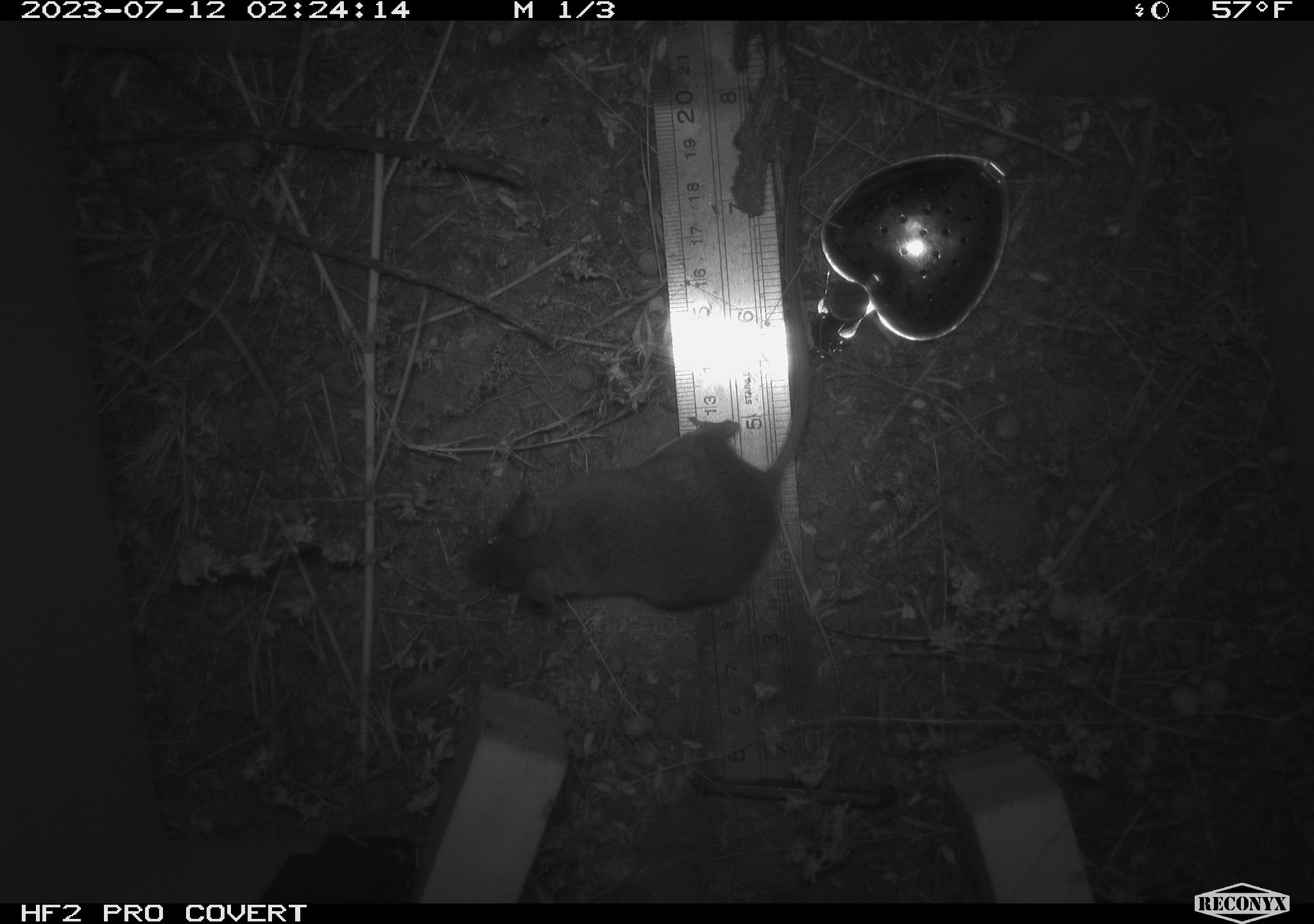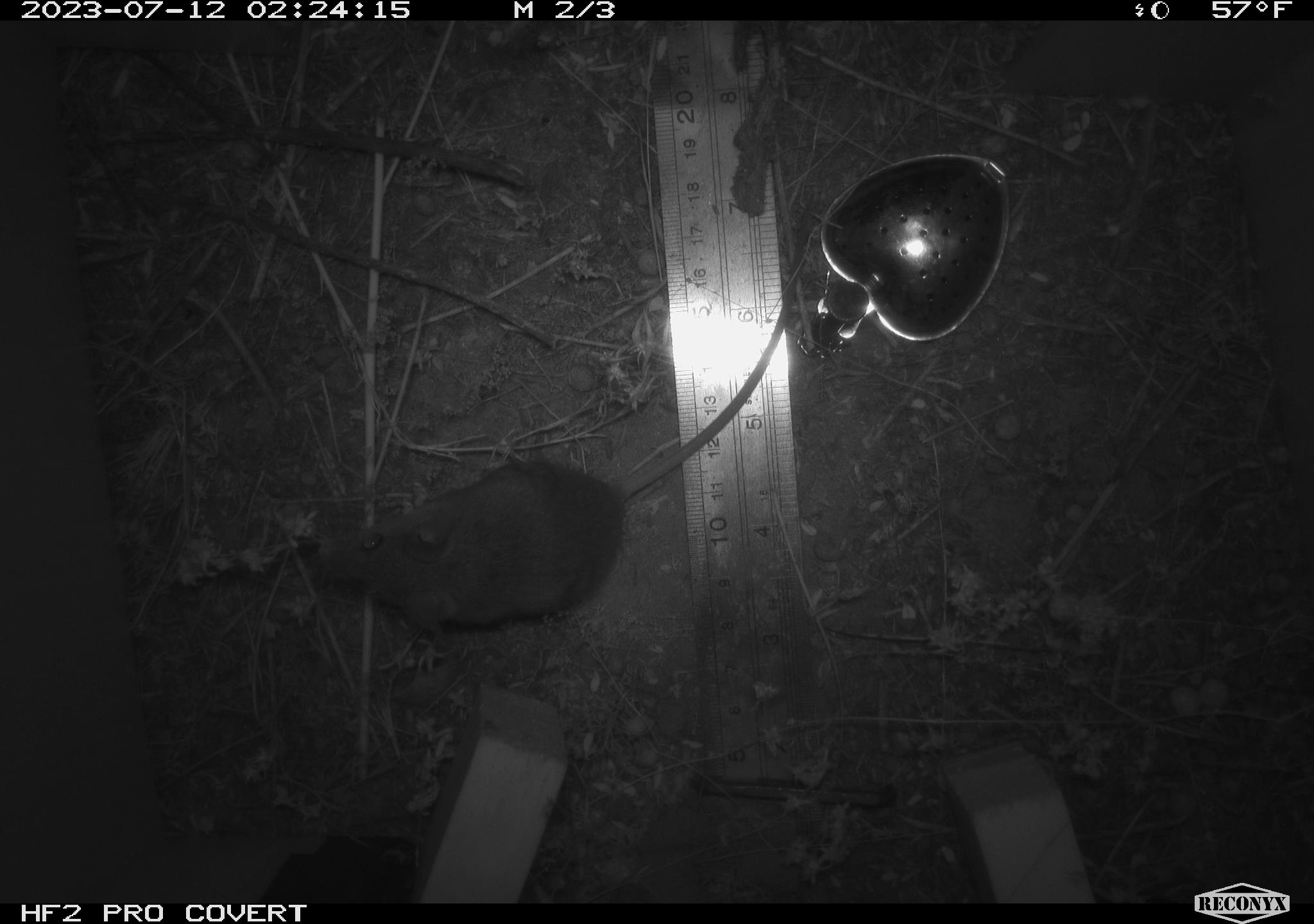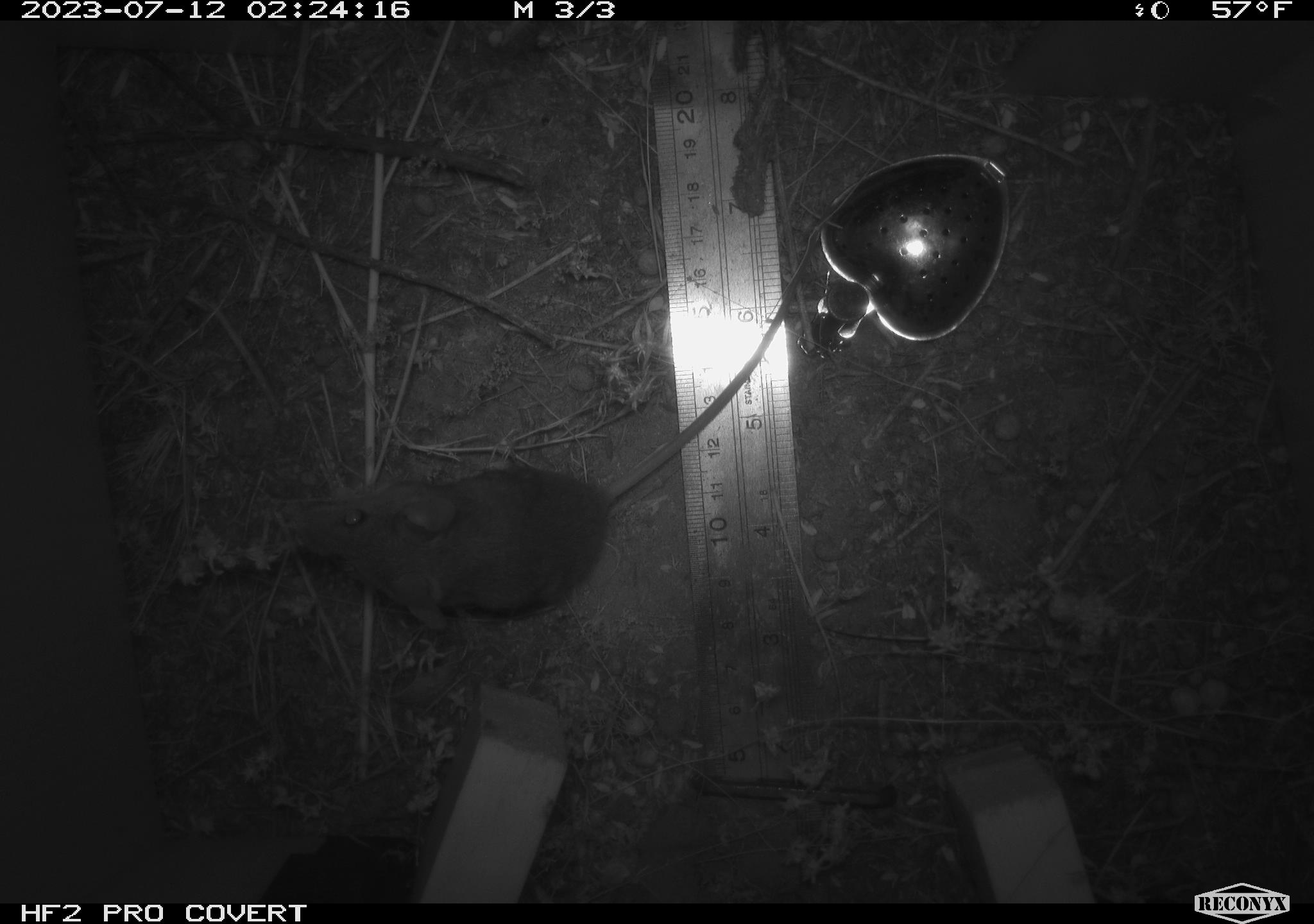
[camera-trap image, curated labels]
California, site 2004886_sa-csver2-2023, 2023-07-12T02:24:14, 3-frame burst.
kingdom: Animalia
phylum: Chordata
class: Mammalia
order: Rodentia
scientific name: Rodentia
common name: mouse species